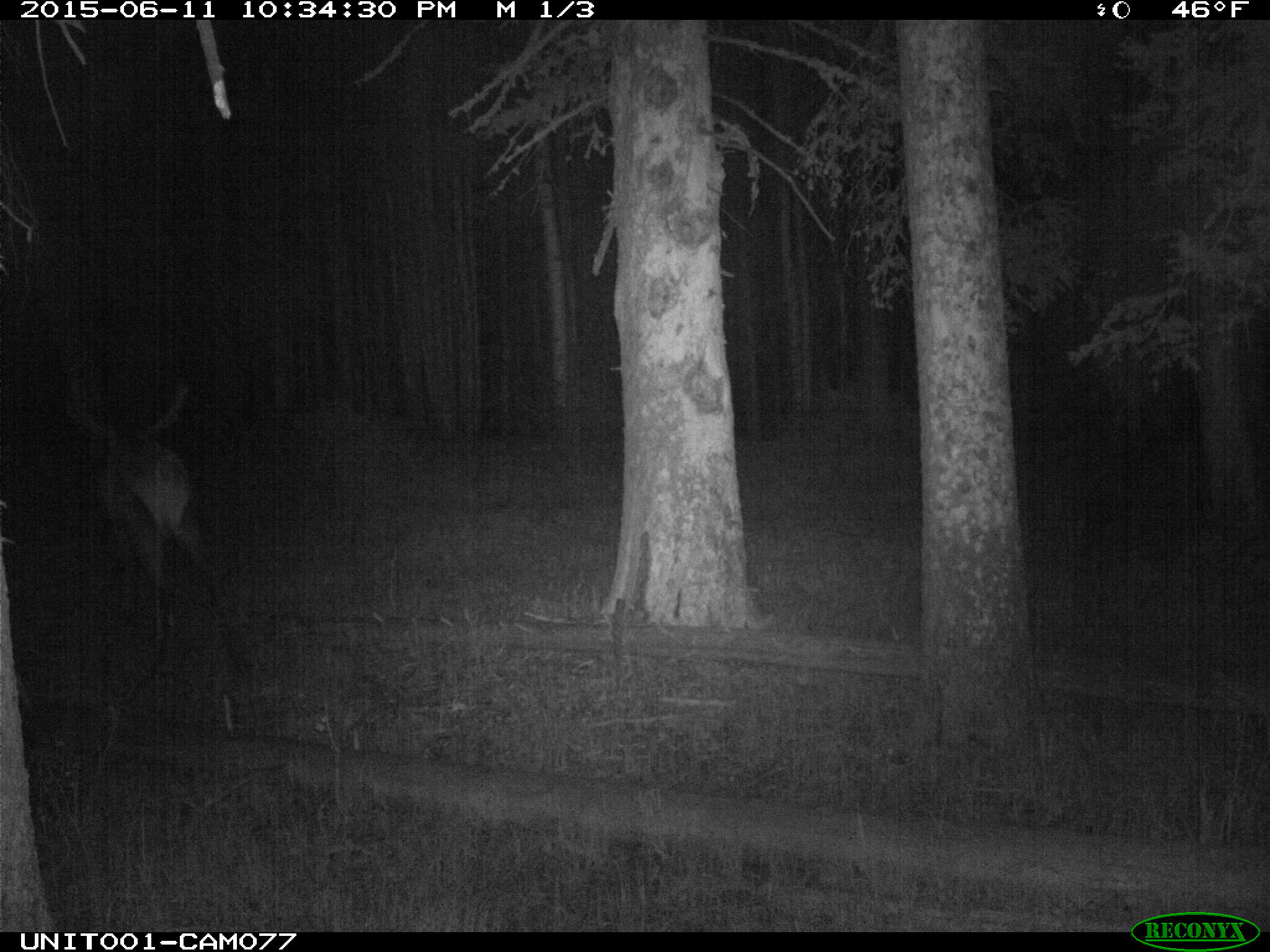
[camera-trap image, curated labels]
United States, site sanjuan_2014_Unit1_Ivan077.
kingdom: Animalia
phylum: Chordata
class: Mammalia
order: Artiodactyla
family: Cervidae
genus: Cervus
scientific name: Cervus elaphus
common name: red deer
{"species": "Cervus elaphus (red deer)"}